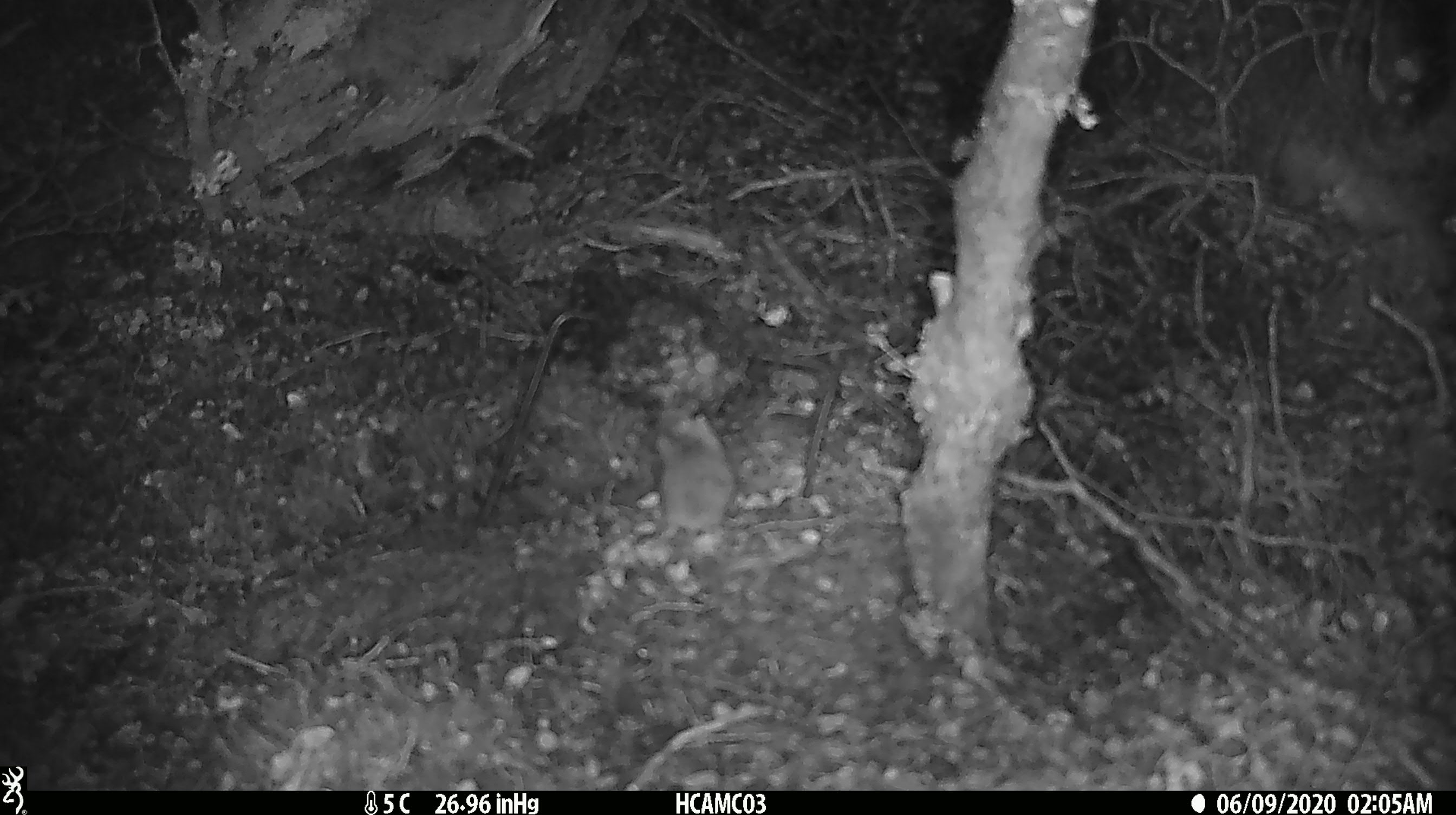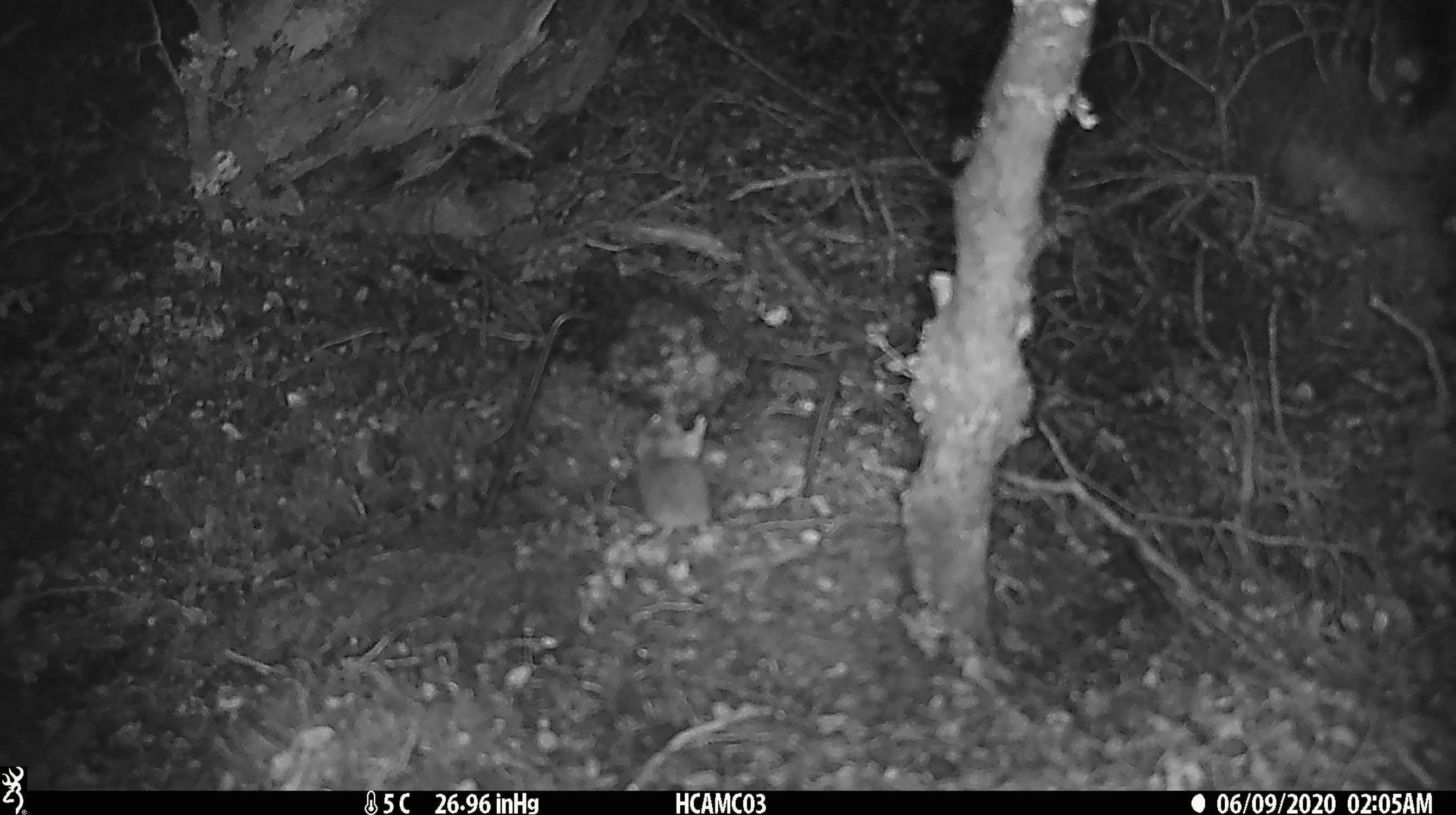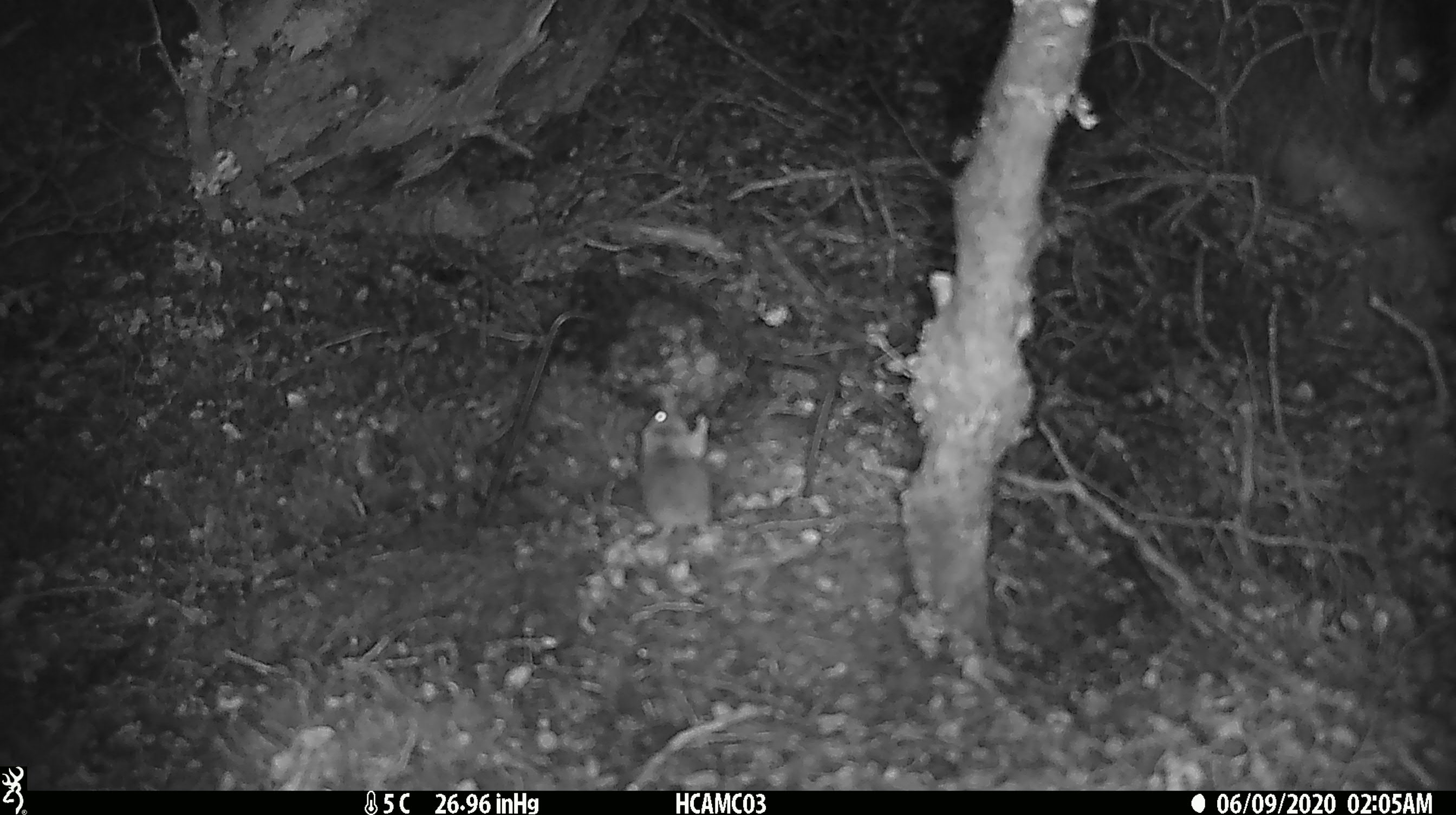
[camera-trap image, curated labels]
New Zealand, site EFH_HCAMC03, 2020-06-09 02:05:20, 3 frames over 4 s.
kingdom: Animalia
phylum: Chordata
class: Mammalia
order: Rodentia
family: Muridae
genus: Mus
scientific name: Mus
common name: mouse